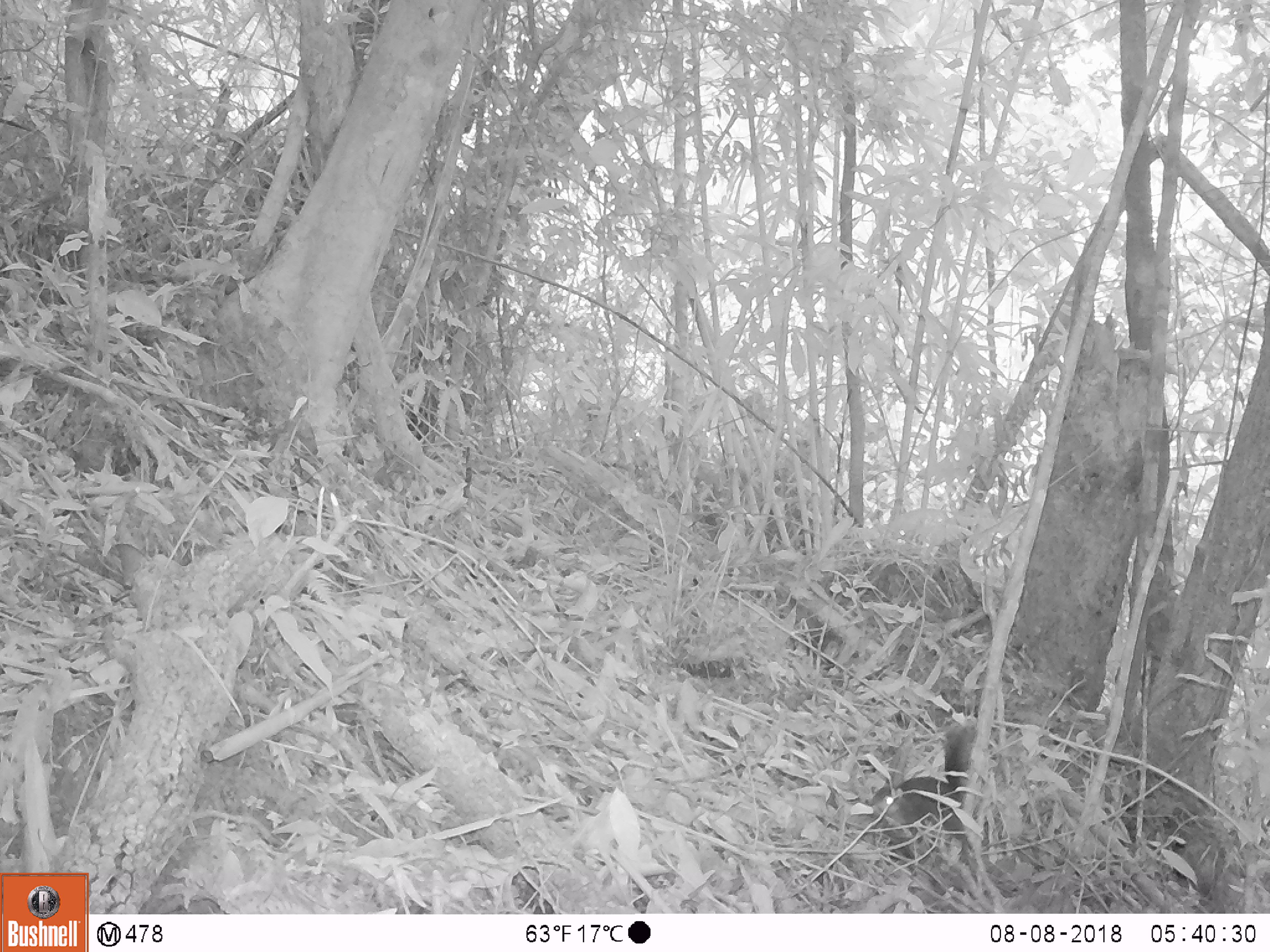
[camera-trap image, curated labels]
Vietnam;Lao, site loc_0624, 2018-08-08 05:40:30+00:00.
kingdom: Animalia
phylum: Chordata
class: Mammalia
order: Rodentia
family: Sciuridae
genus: Dremomys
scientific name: Dremomys rufigenis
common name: red-cheeked squirrel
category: red cheeked squirrel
Red cheeked squirrel (red-cheeked squirrel) (Dremomys rufigenis). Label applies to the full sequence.